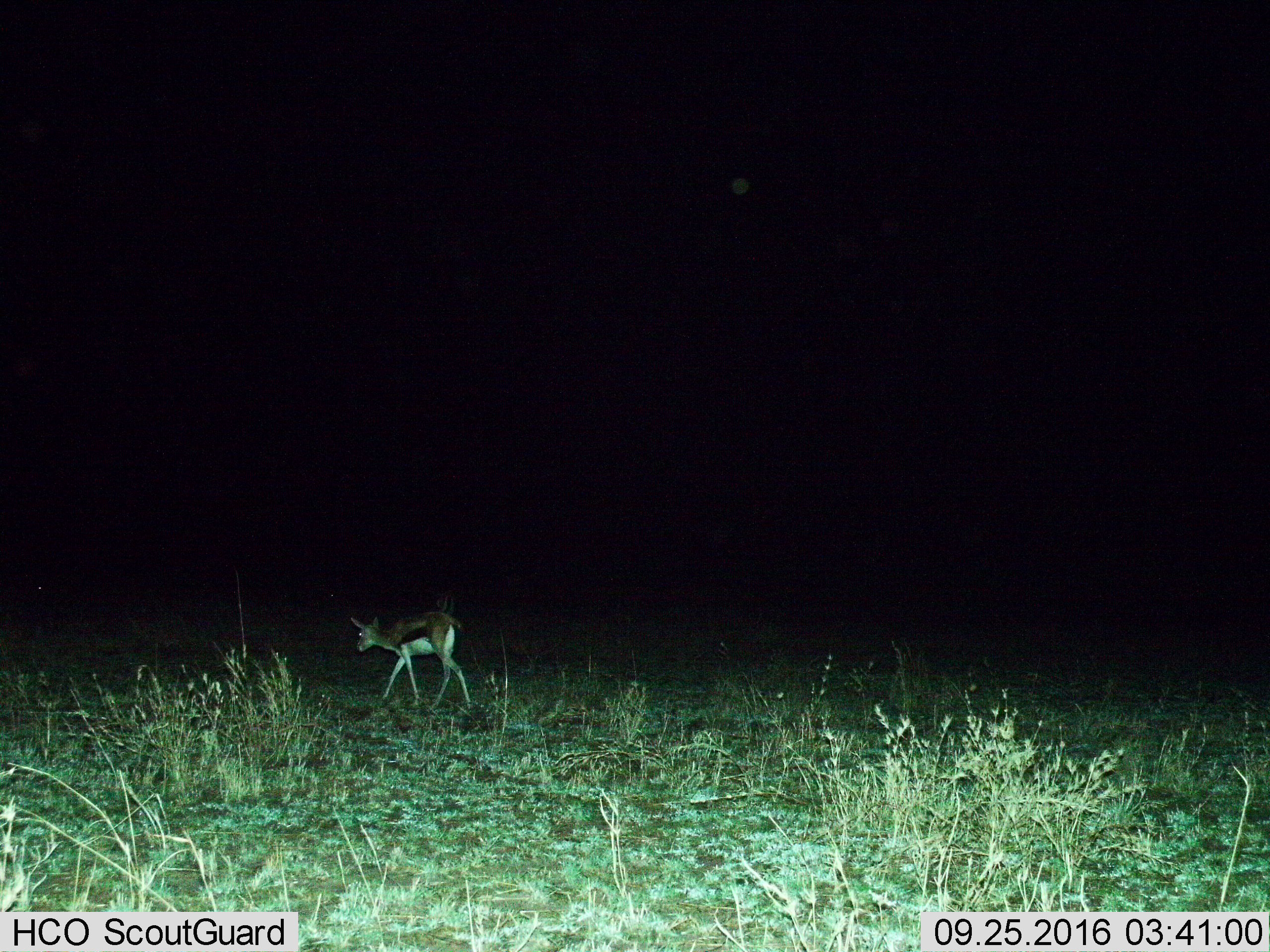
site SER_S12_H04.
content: unidentified animal